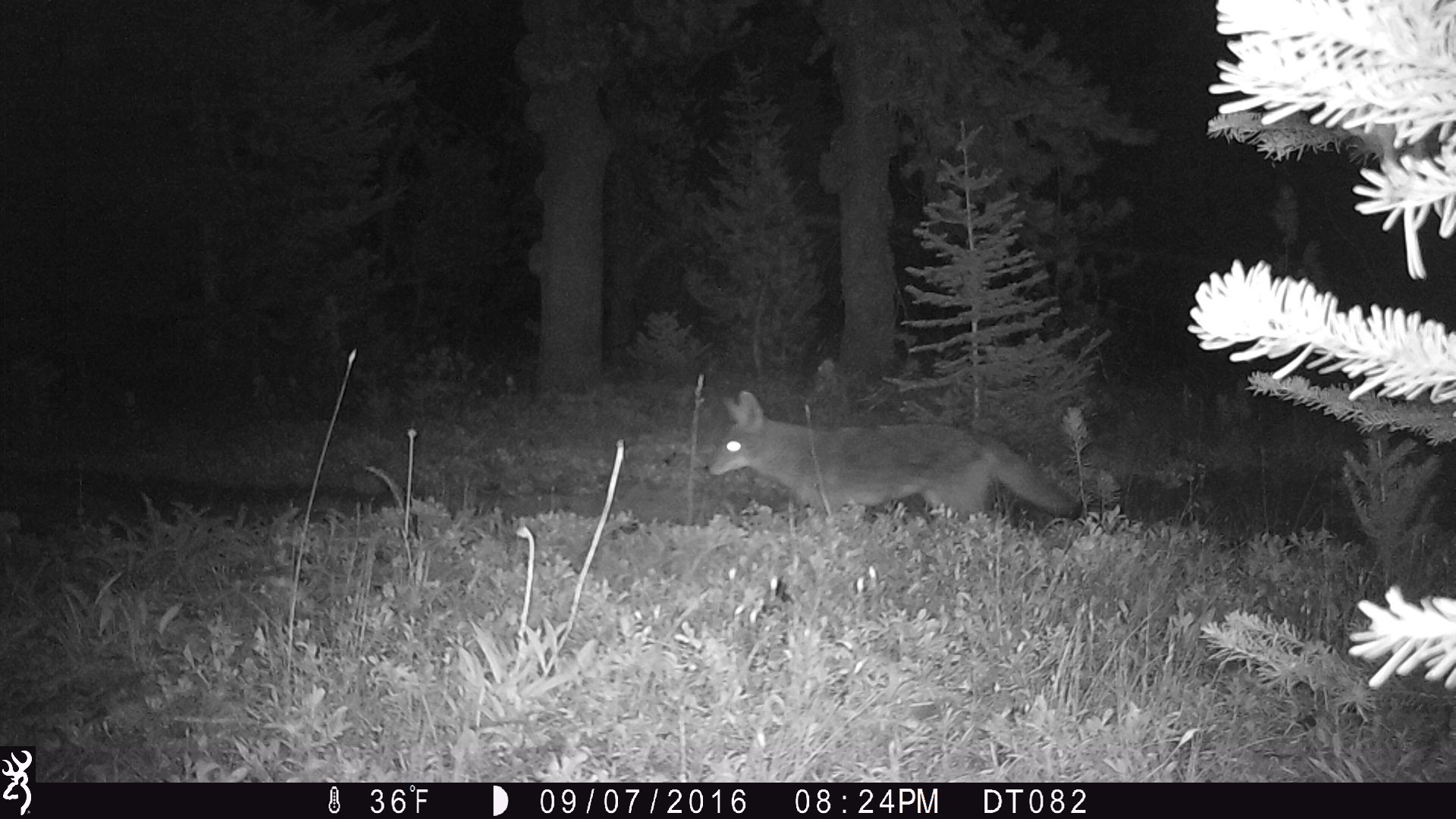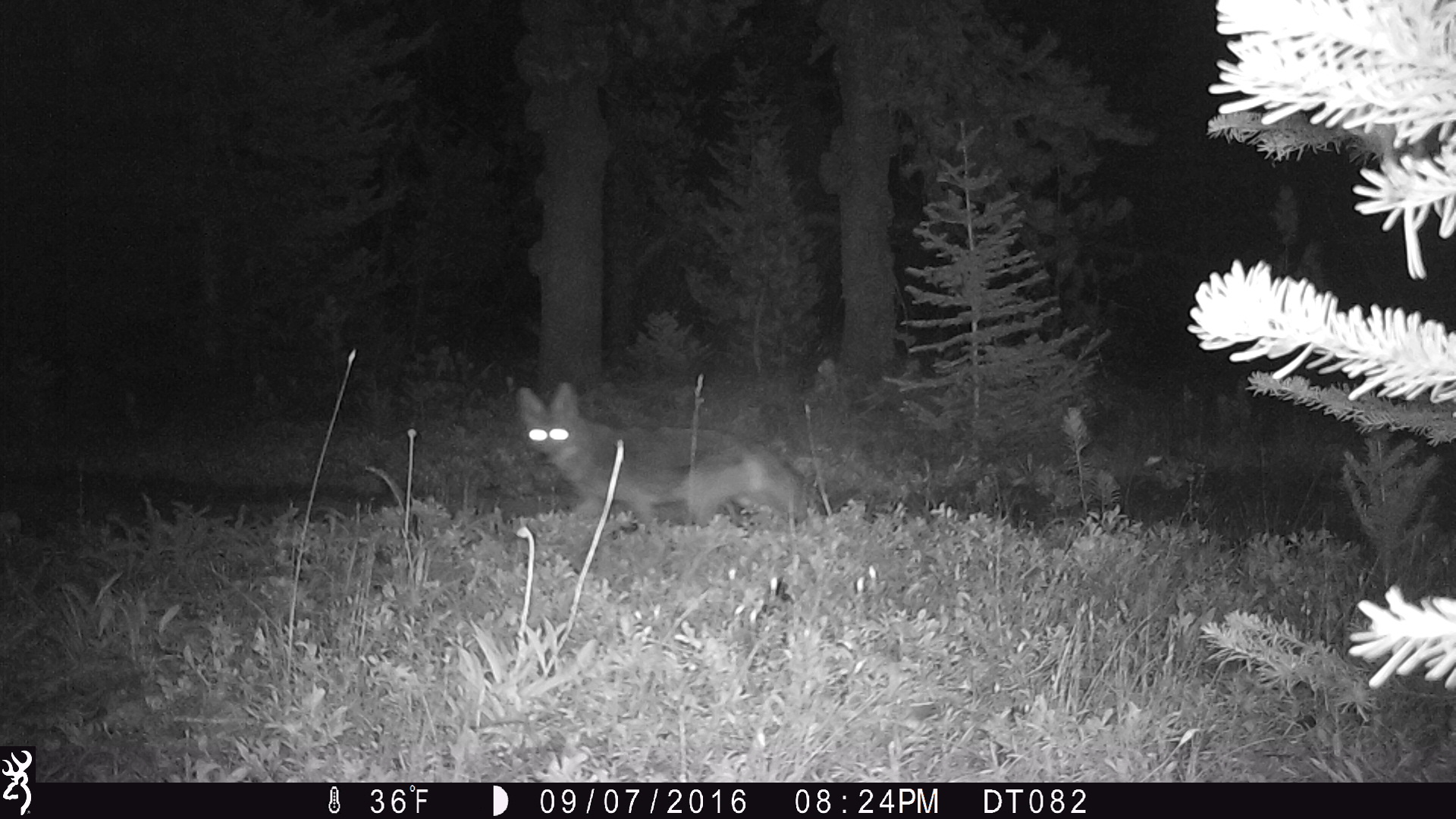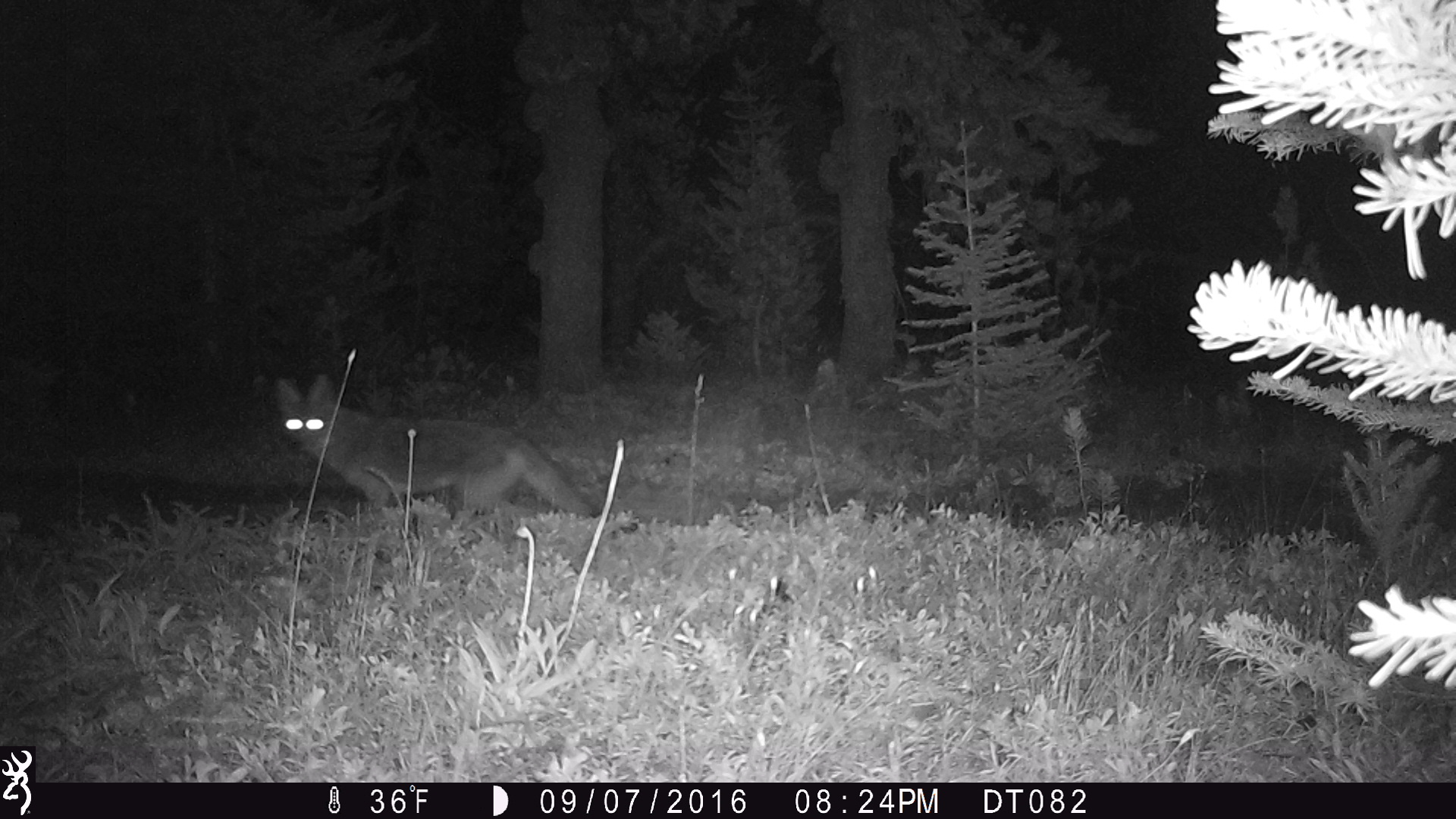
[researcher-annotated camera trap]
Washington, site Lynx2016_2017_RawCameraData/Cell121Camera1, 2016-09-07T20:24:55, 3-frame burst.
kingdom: Animalia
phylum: Chordata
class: Mammalia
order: Carnivora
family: Canidae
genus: Canis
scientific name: Canis latrans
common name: coyote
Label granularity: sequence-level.